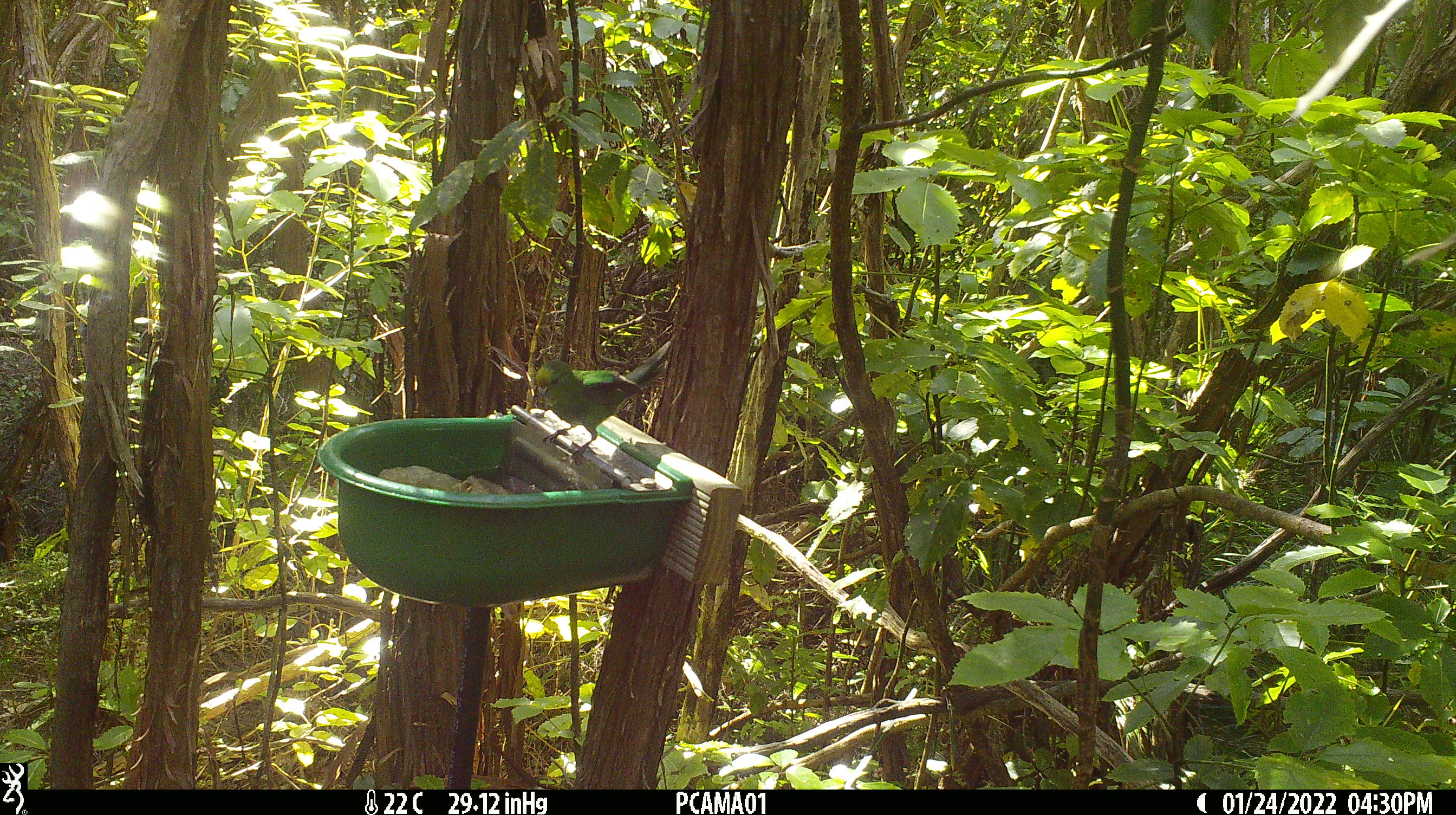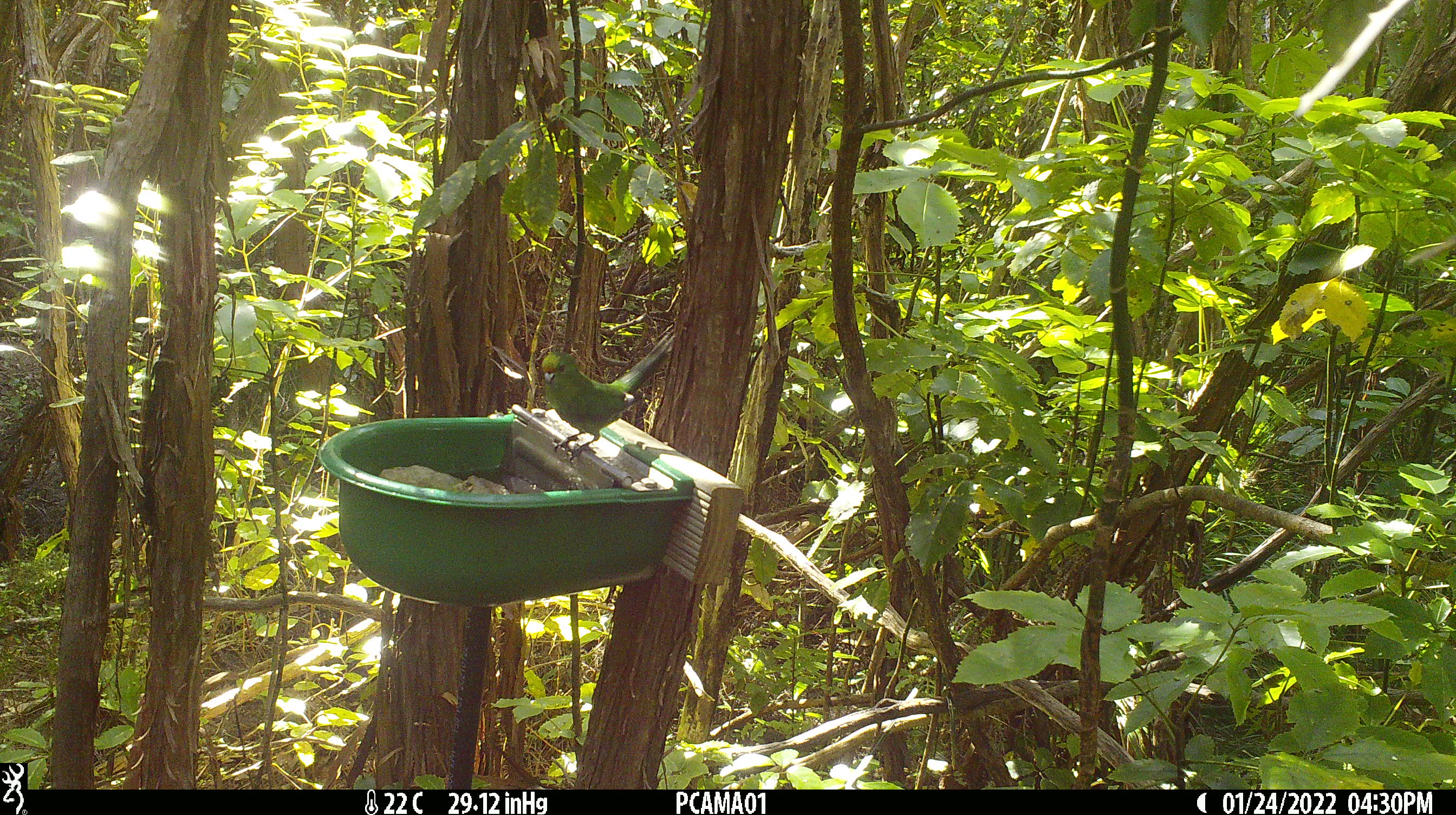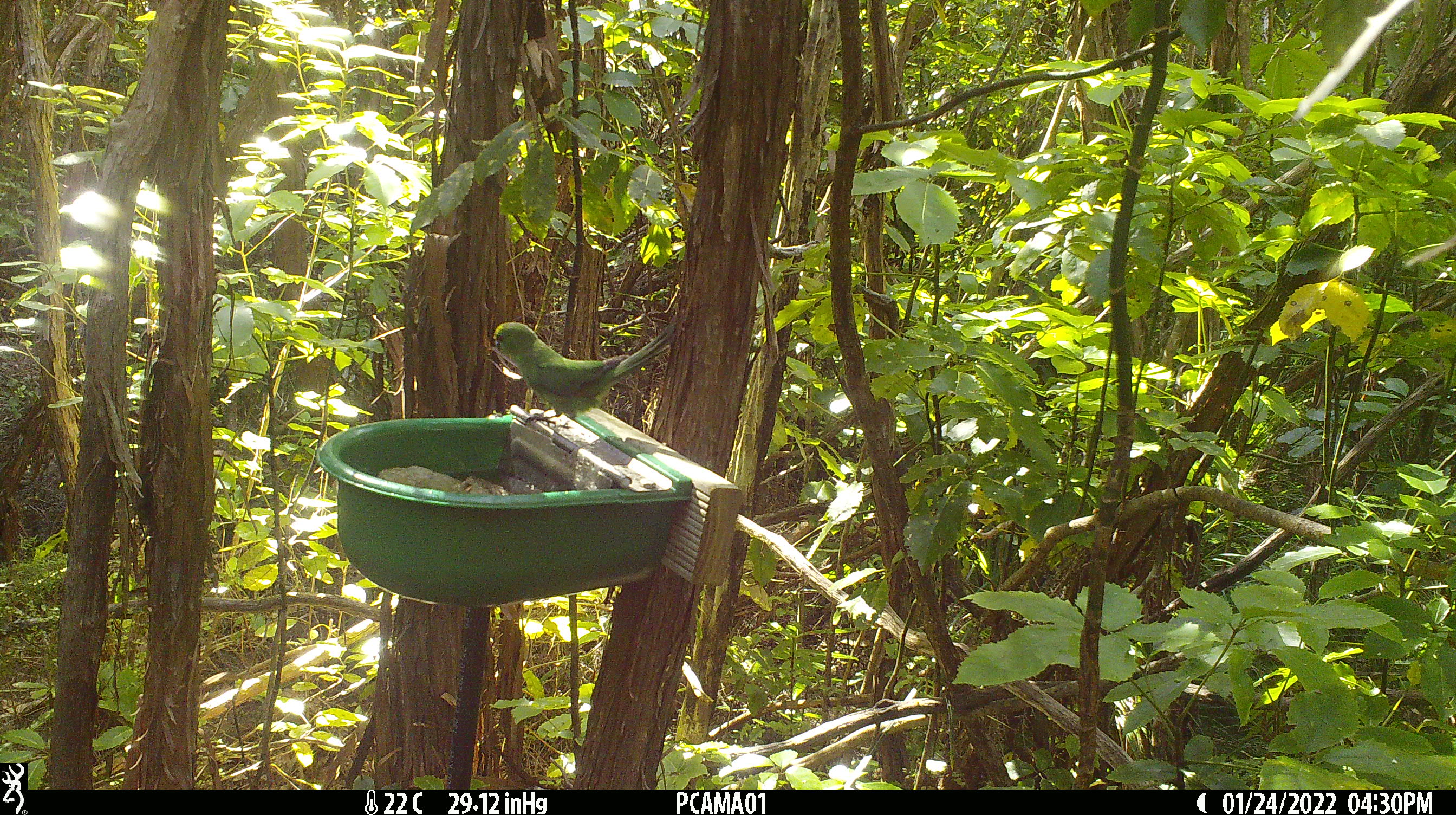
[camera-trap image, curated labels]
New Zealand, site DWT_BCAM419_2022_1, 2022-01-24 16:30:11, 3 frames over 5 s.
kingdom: Animalia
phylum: Chordata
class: Aves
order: Psittaciformes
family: Psittaculidae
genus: Cyanoramphus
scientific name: Cyanoramphus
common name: parakeet